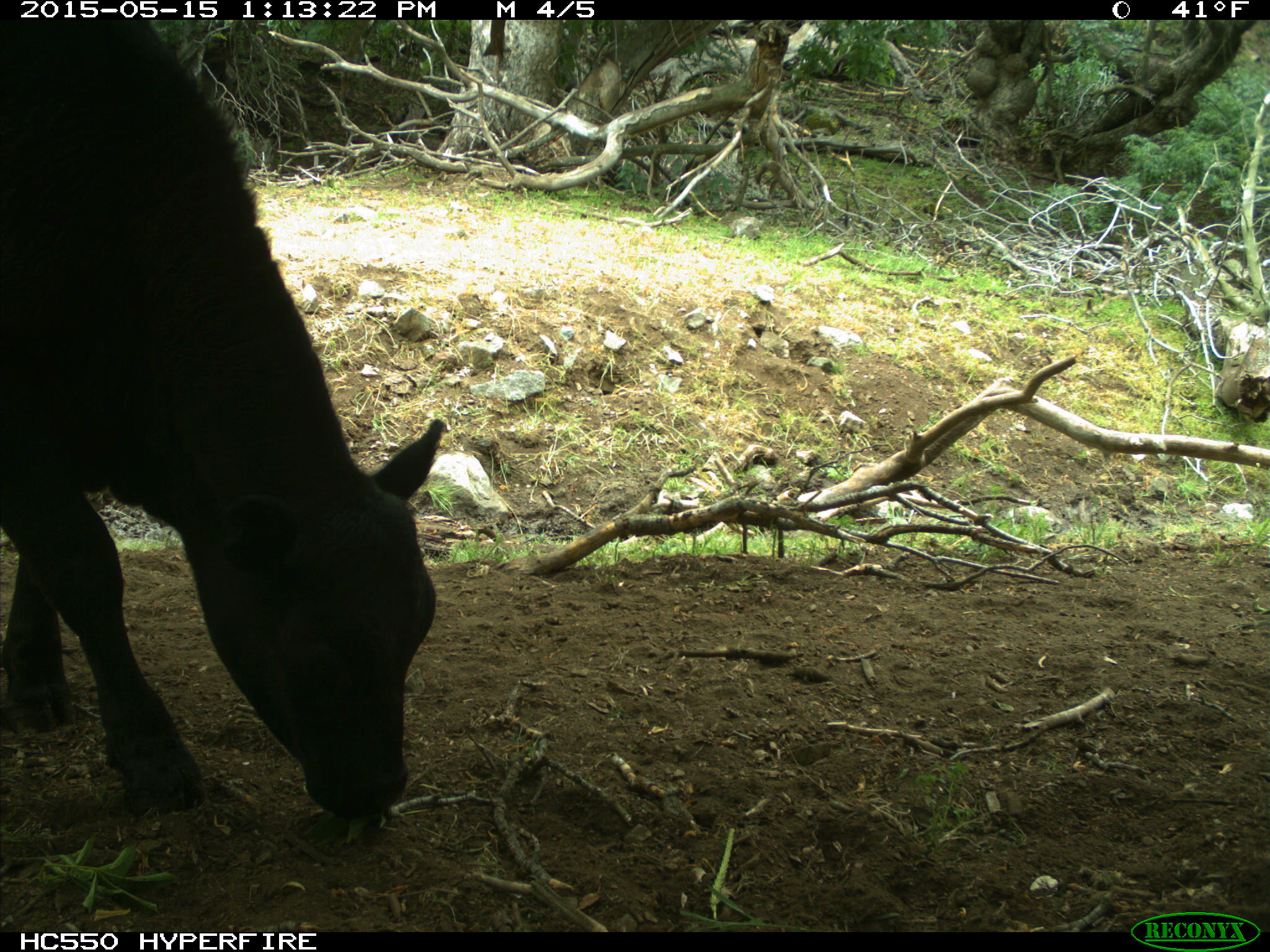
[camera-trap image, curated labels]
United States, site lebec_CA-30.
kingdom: Animalia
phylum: Chordata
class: Mammalia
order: Artiodactyla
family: Bovidae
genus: Bos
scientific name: Bos taurus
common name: domestic cow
Bos taurus (domestic cow).